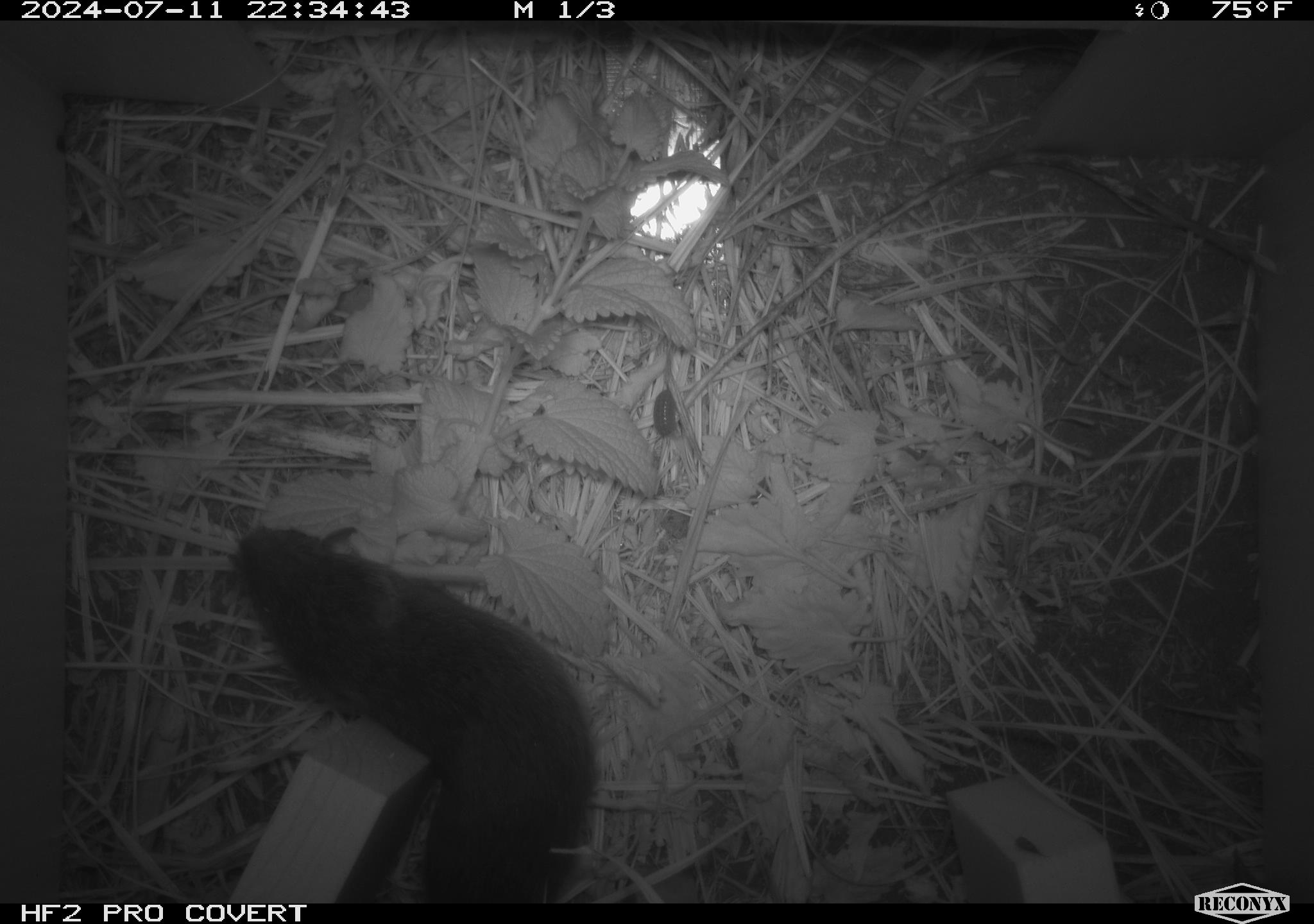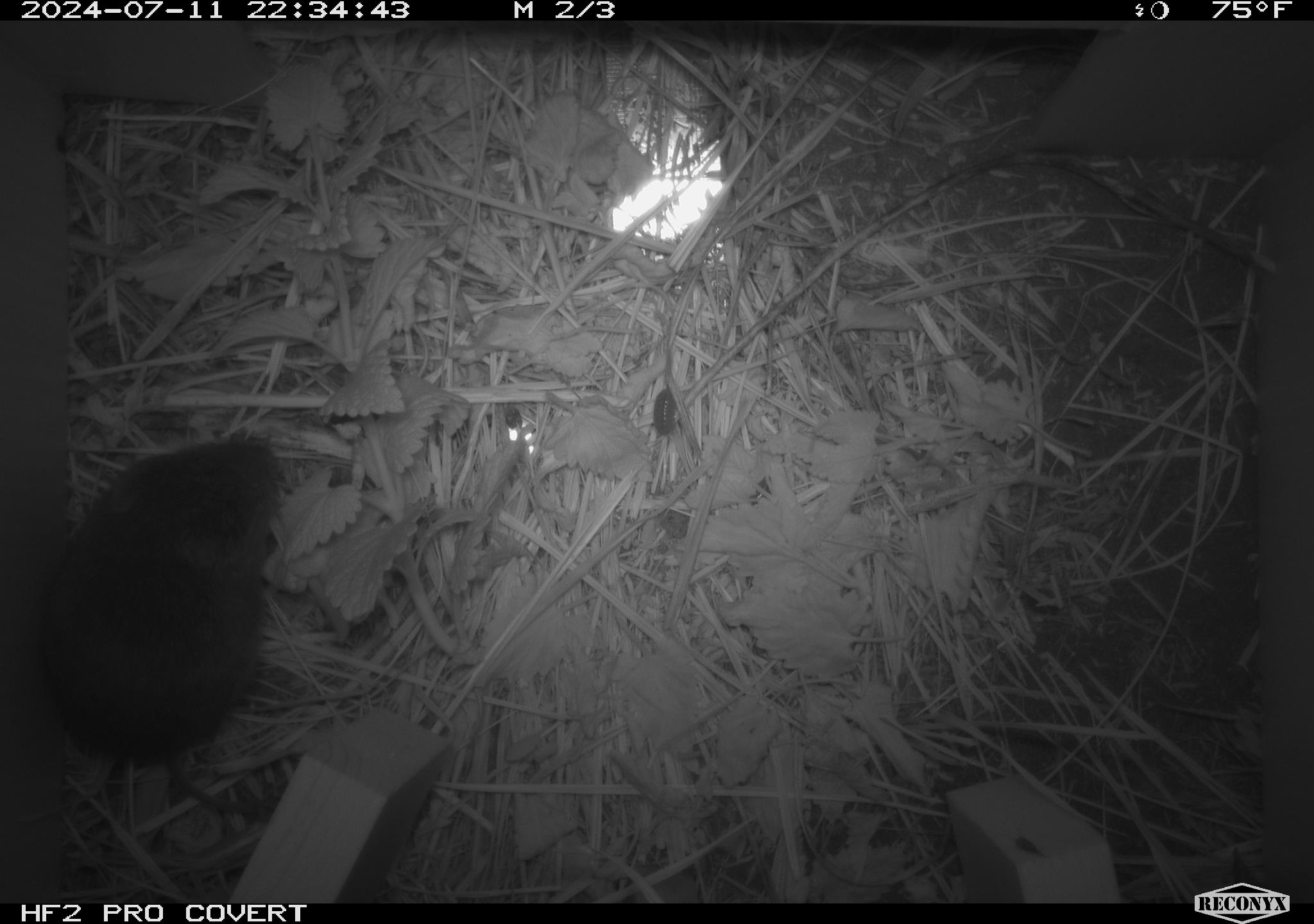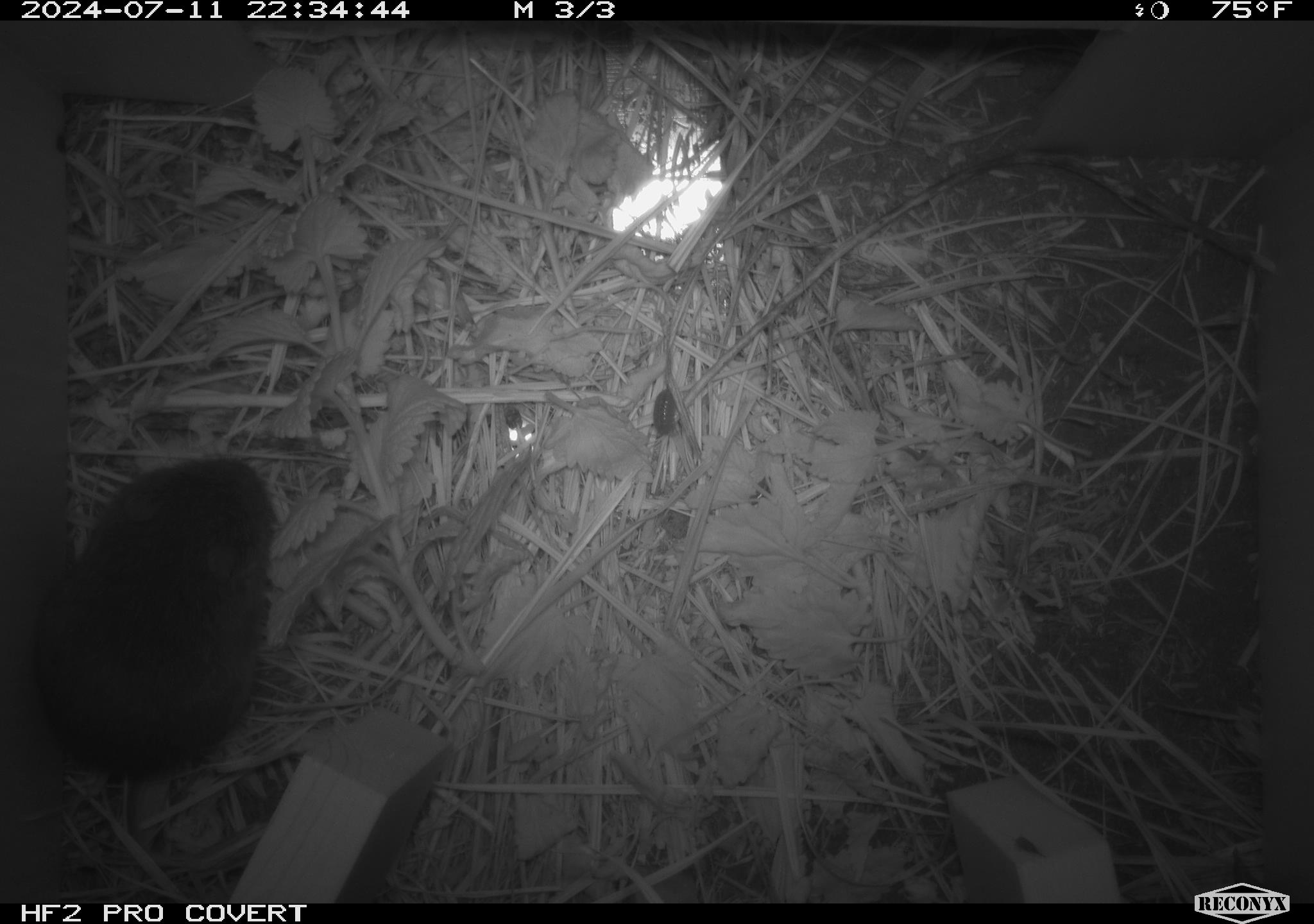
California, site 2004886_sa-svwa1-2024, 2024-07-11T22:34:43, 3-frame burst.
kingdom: Animalia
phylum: Chordata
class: Mammalia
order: Rodentia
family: Cricetidae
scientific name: Arvicolinae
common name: voles, lemmings, and muskrats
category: arvicolinae subfamily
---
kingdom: Animalia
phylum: Arthropoda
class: Malacostraca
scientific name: Malacostraca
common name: amphipods, crabs, isopods, krill, lobsters and shrimps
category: malacostracan